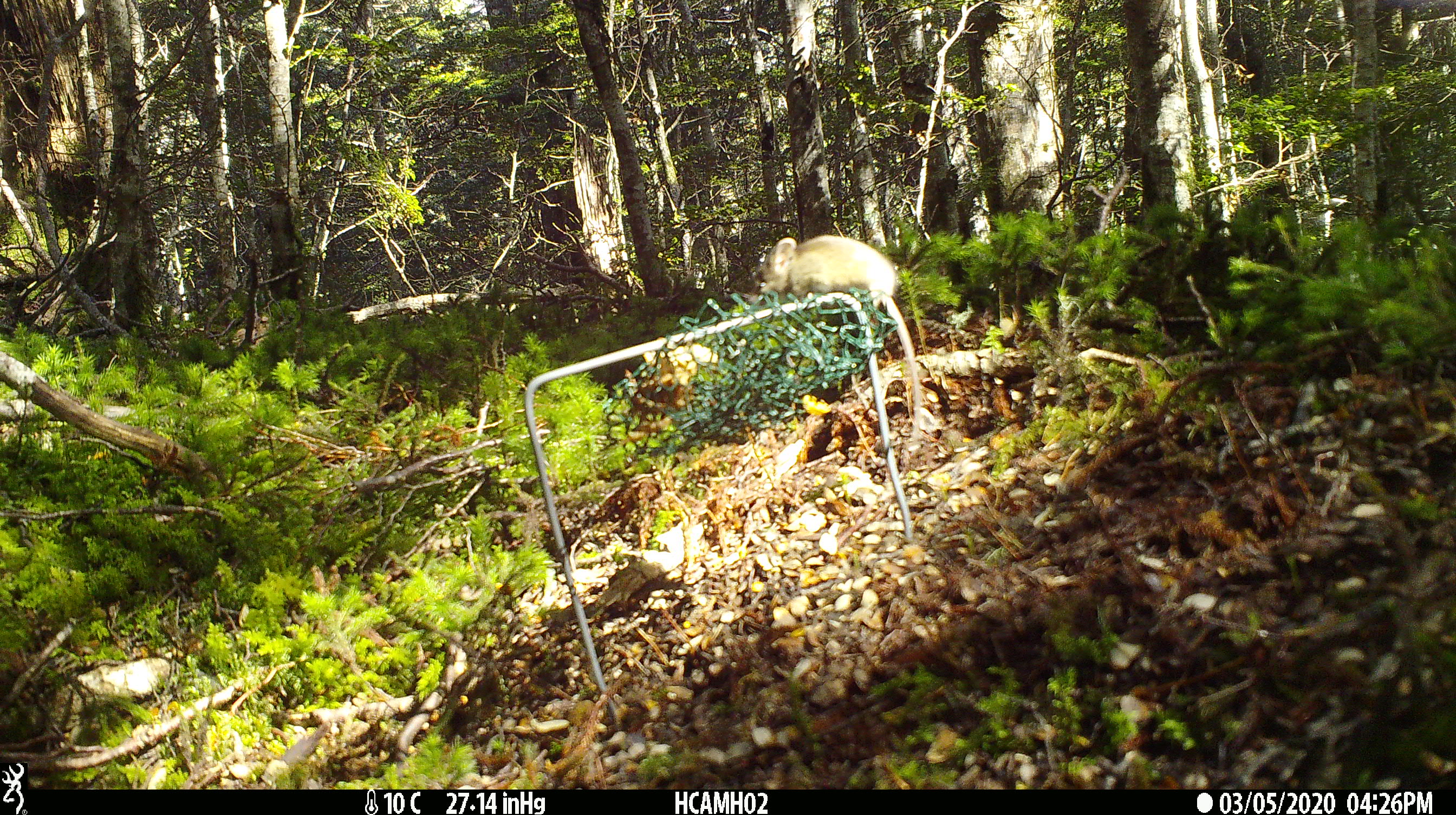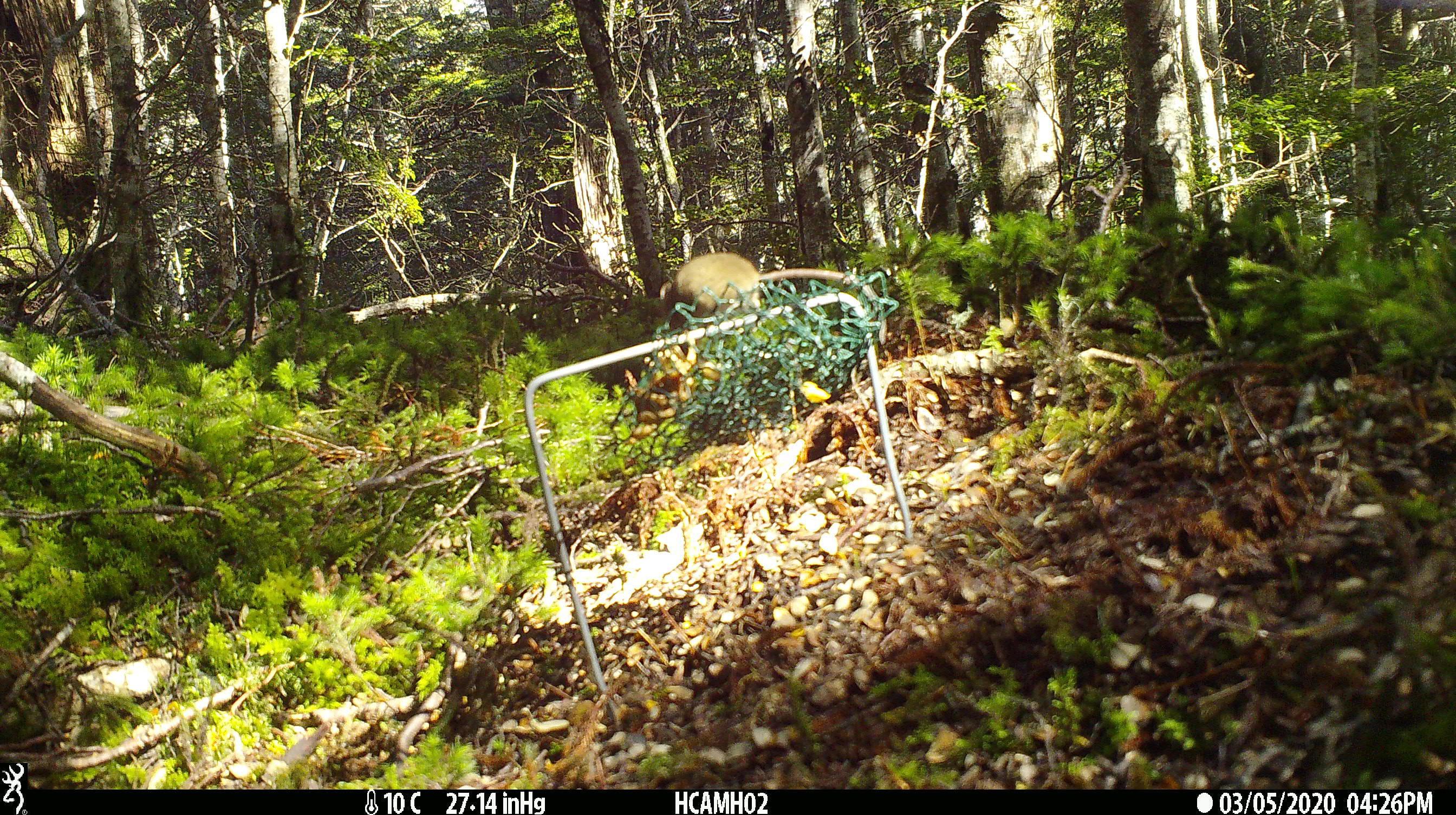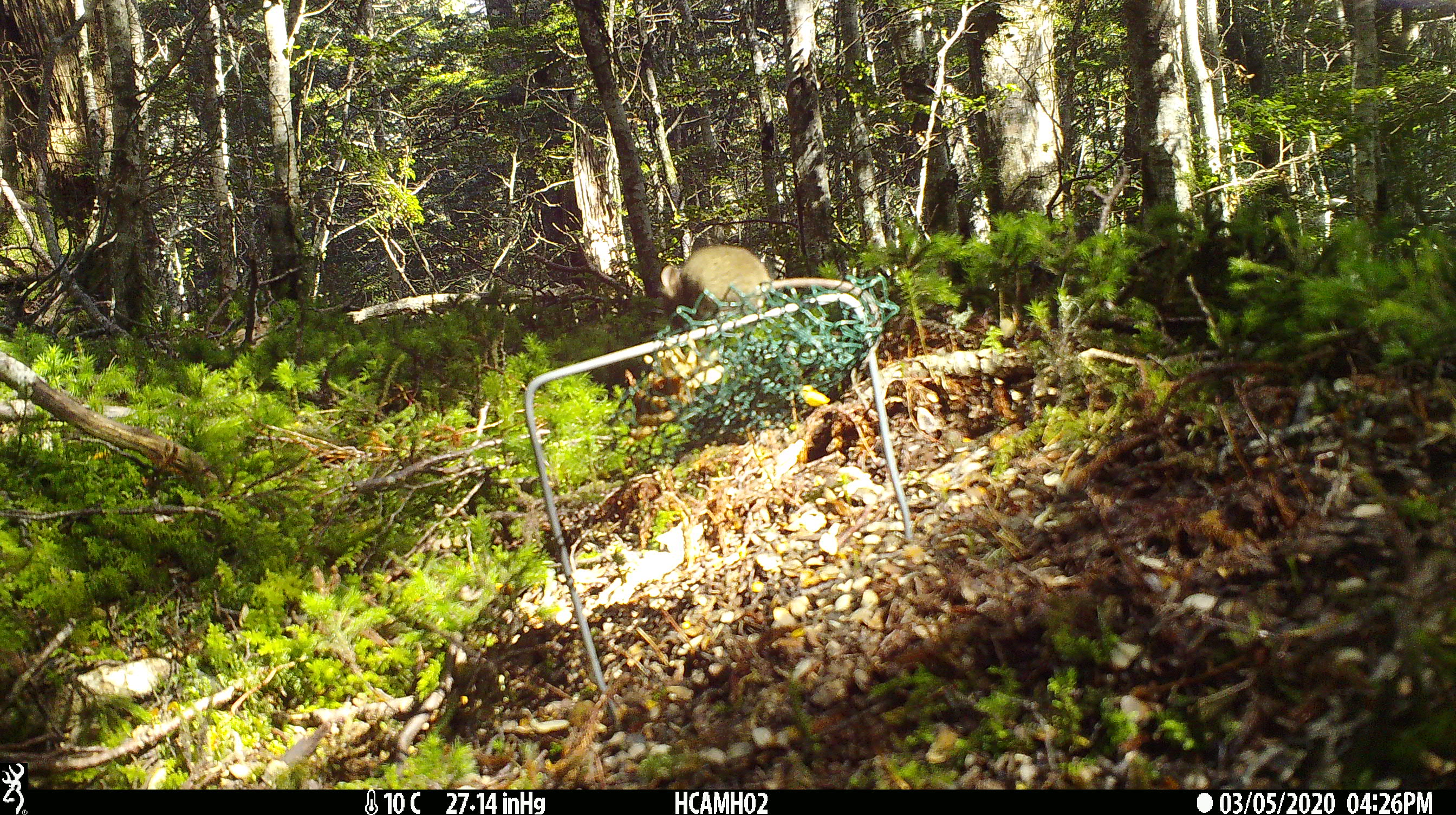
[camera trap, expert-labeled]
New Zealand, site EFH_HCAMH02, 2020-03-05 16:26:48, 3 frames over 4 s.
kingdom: Animalia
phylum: Chordata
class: Mammalia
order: Rodentia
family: Muridae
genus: Mus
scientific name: Mus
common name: mouse